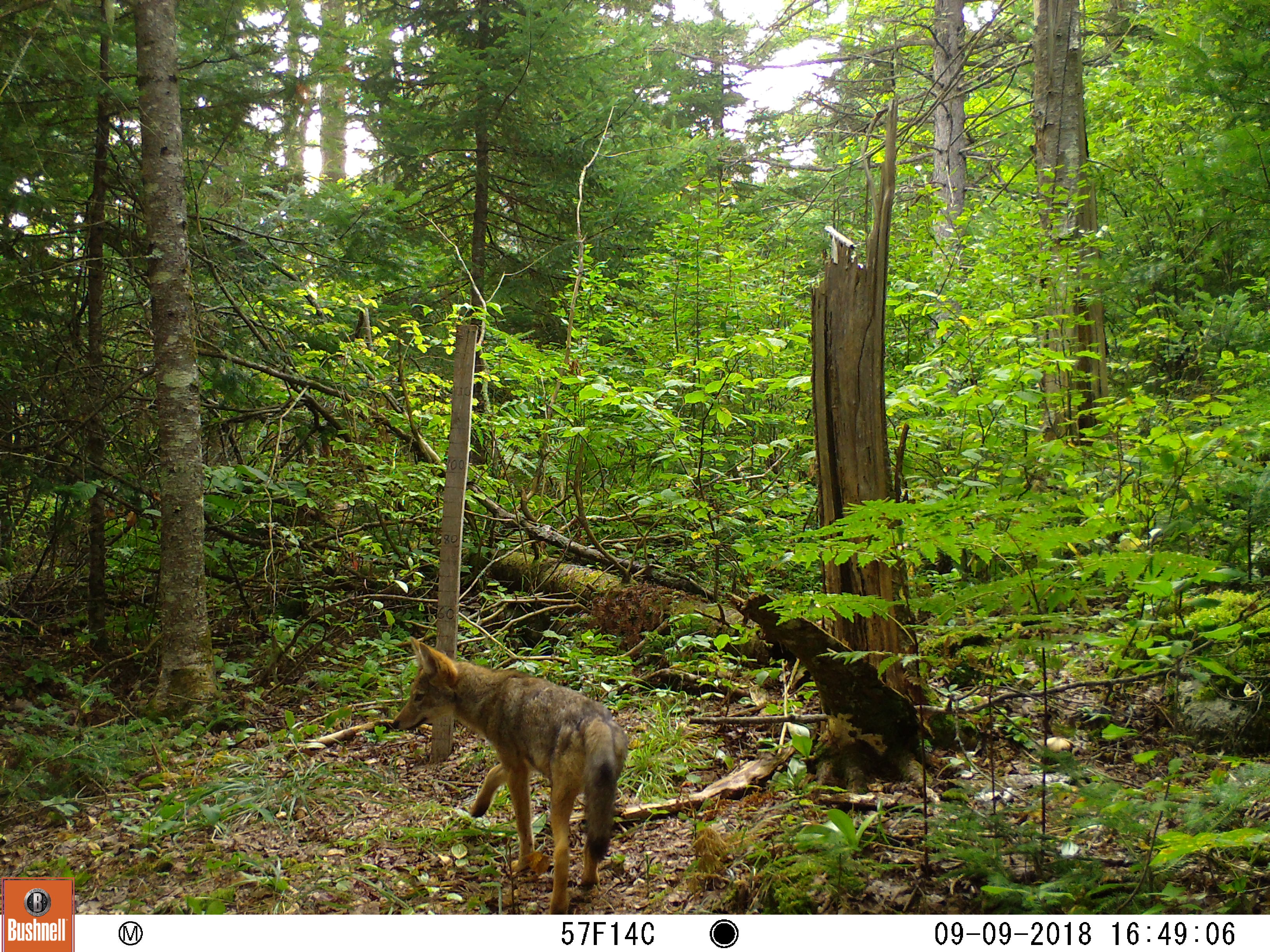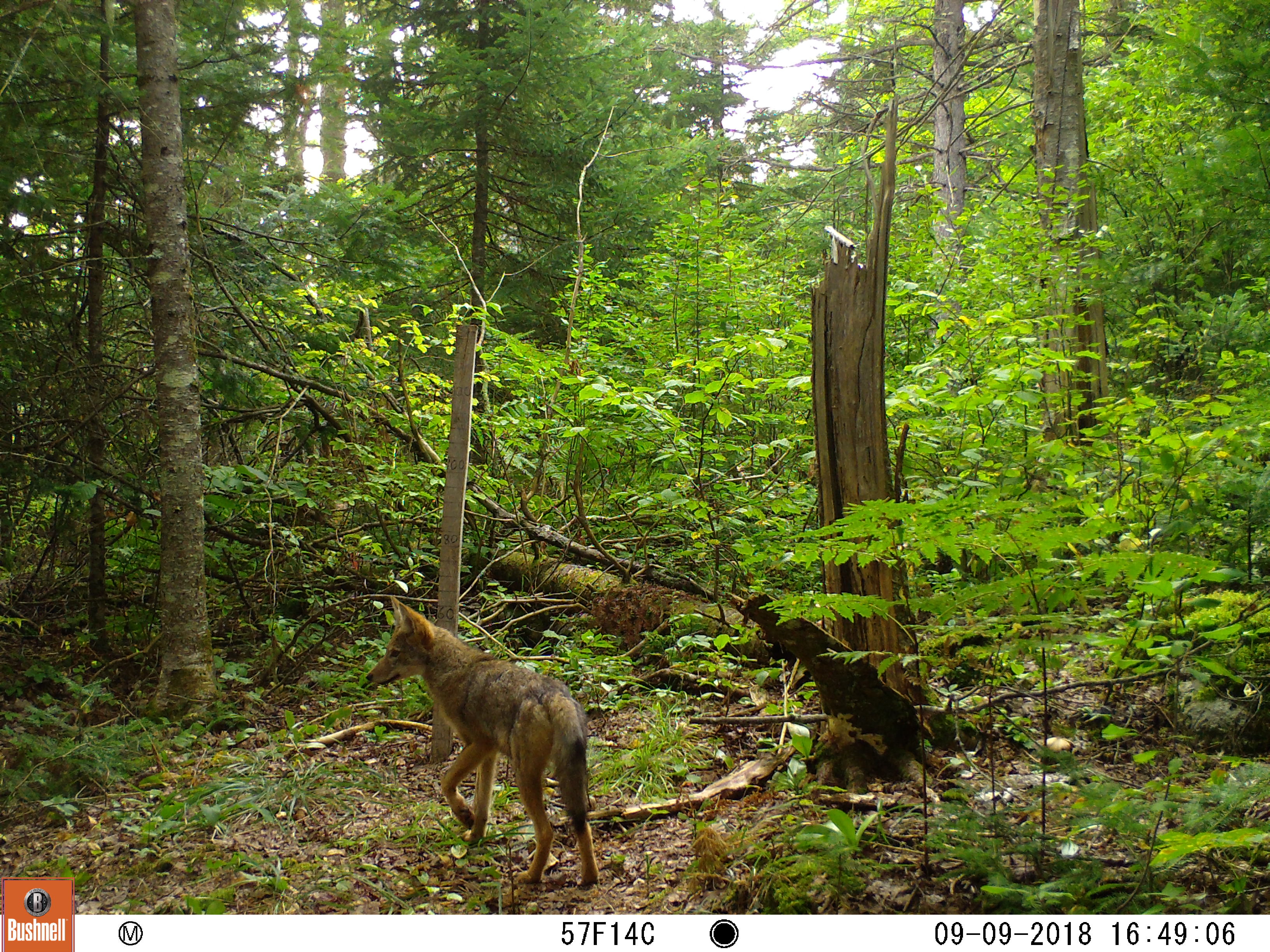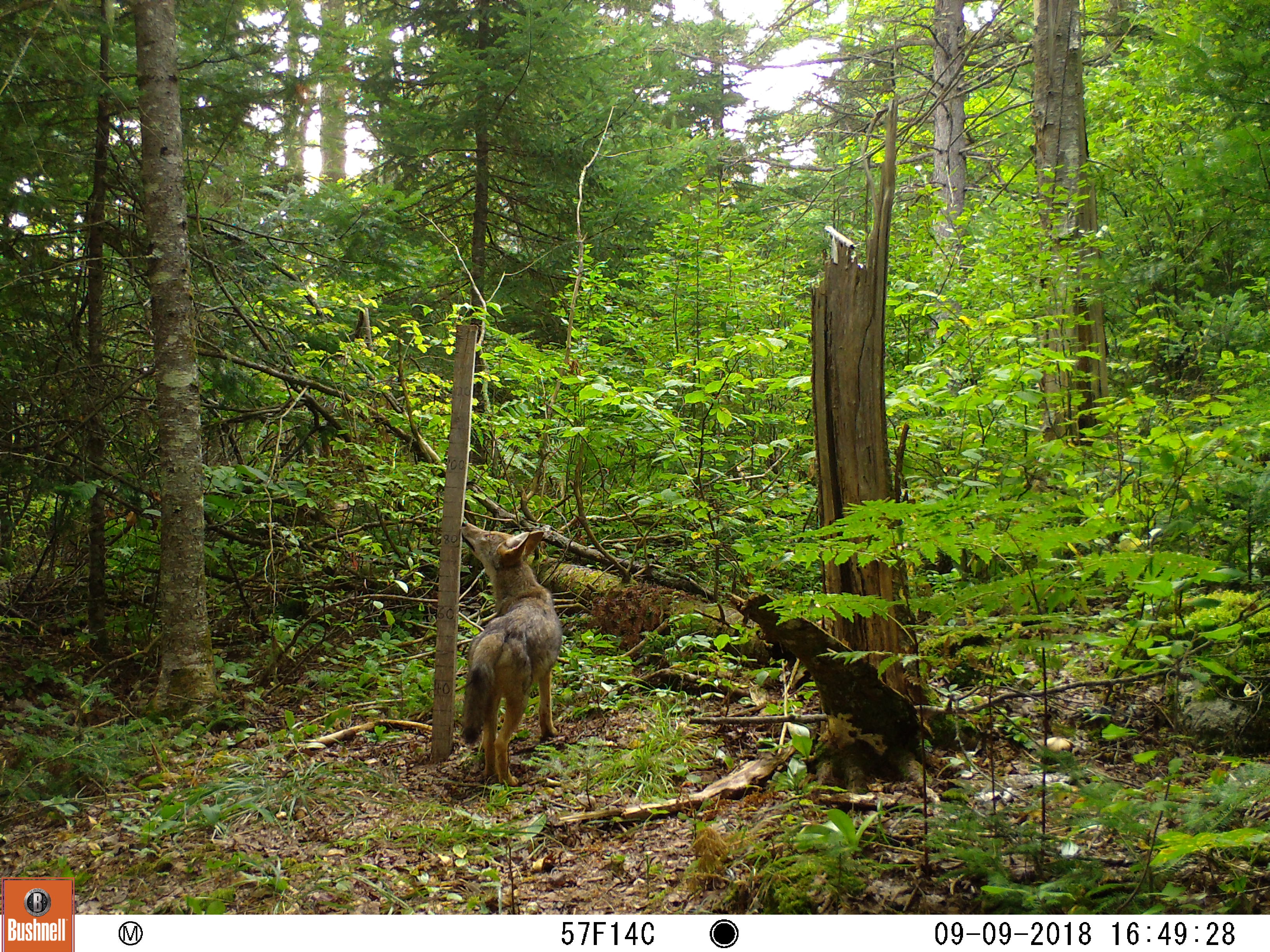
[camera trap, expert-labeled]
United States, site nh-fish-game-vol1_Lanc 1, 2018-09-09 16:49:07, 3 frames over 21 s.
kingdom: Animalia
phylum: Chordata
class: Mammalia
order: Carnivora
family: Canidae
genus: Canis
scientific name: Canis latrans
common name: coyote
Coyote (Canis latrans).